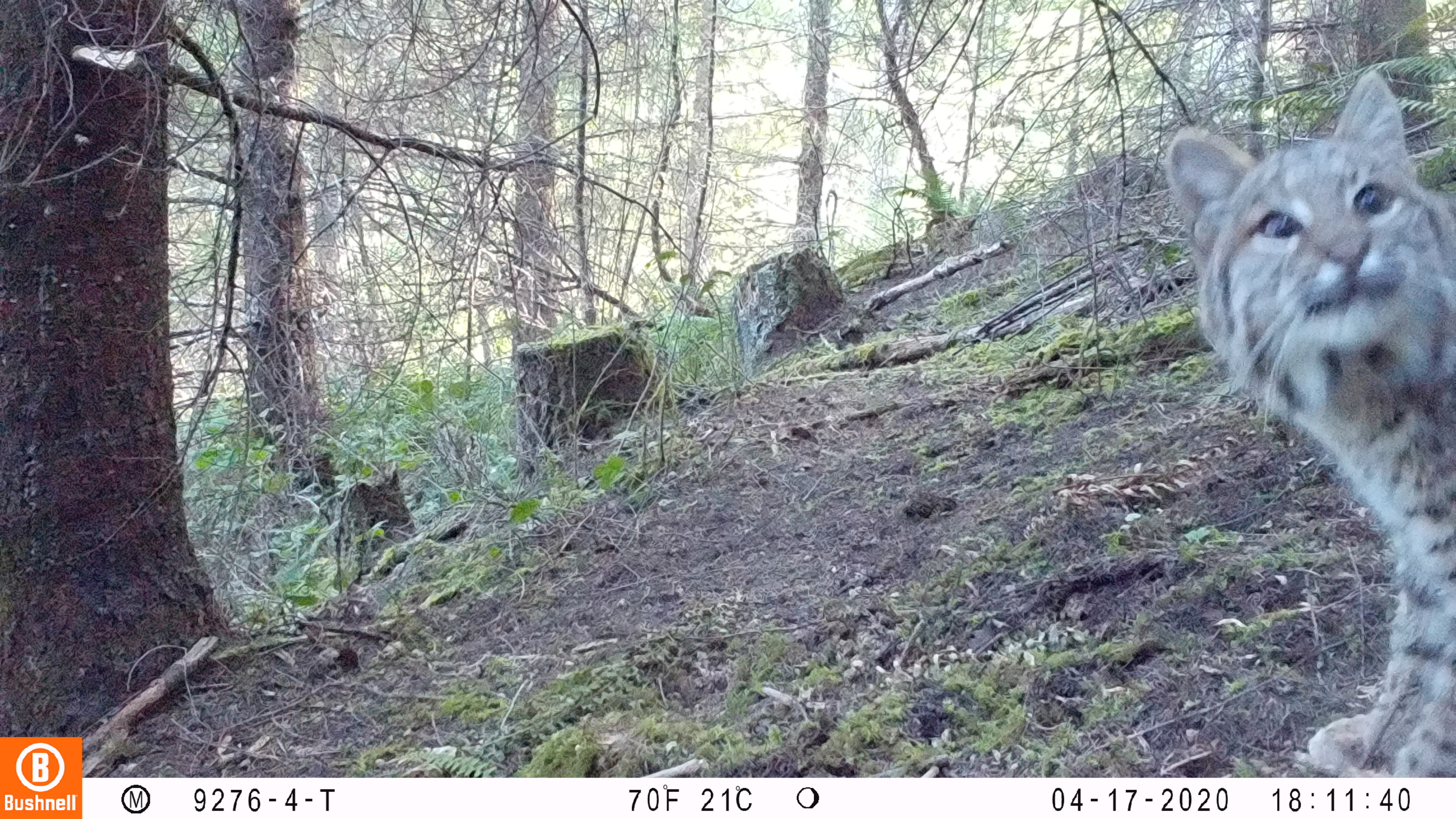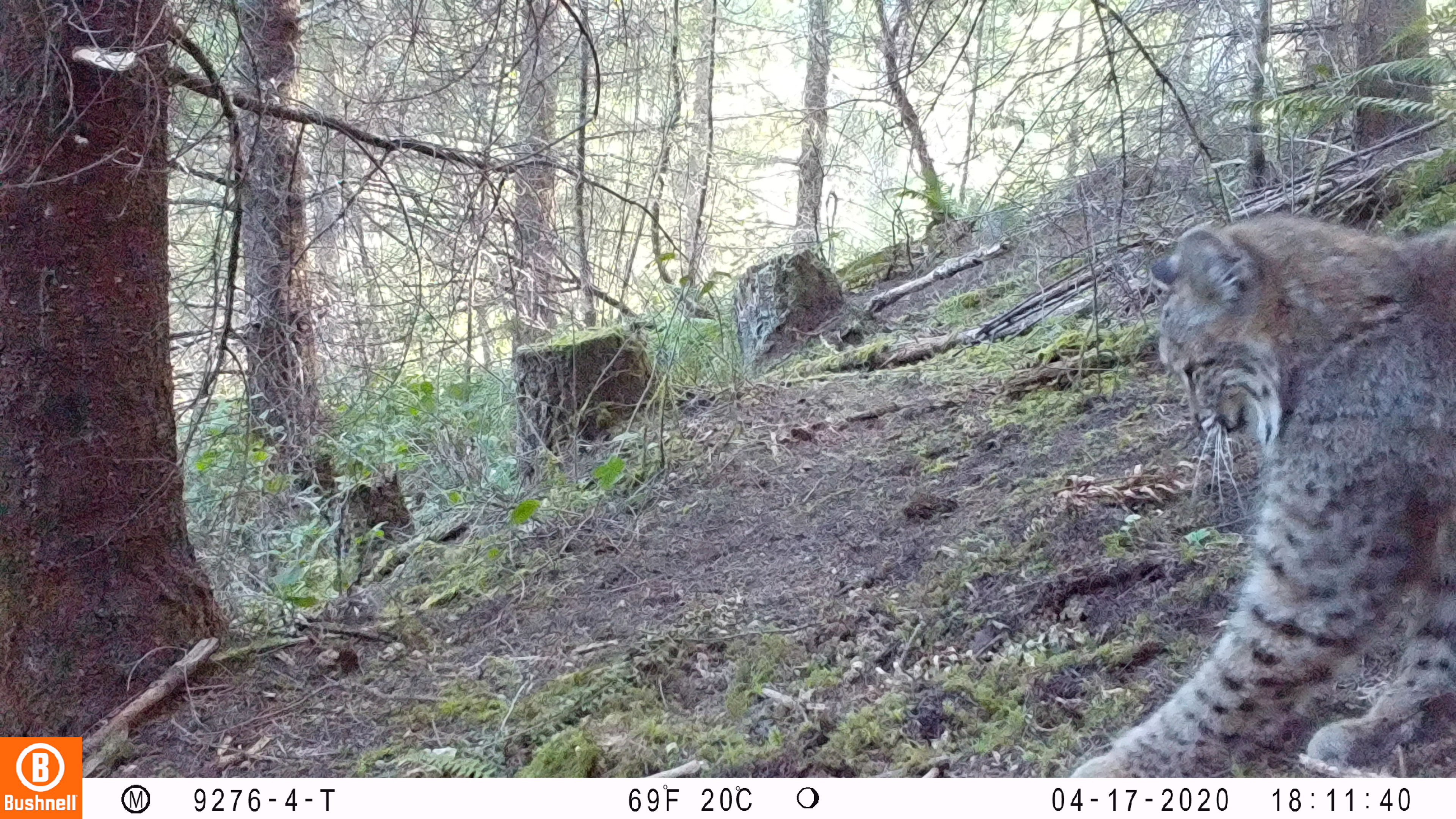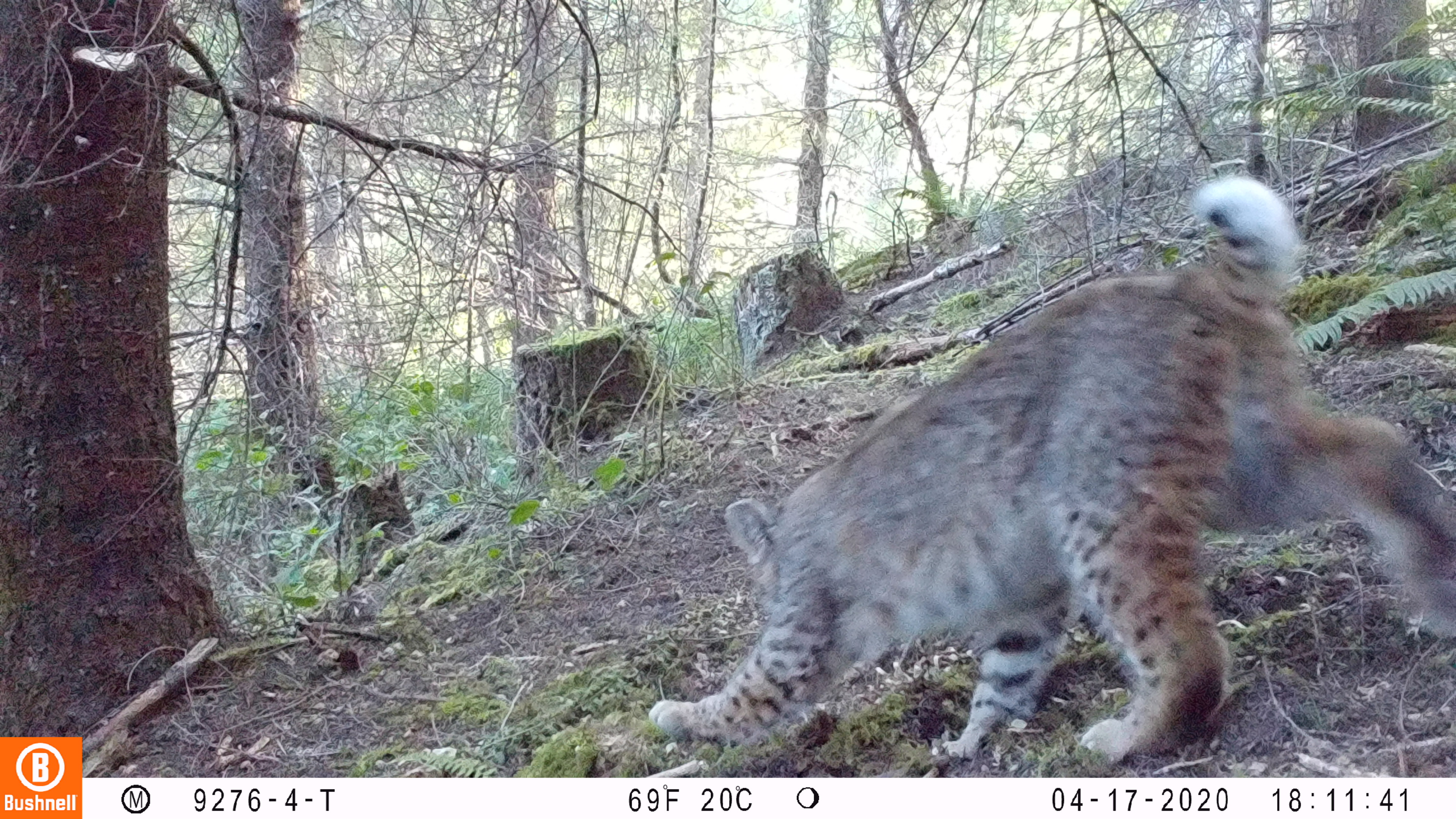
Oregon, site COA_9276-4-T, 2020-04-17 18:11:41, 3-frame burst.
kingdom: Animalia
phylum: Chordata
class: Mammalia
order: Carnivora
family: Felidae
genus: Lynx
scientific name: Lynx rufus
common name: bobcat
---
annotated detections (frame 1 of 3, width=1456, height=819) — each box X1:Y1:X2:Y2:
bobcat: 1151:53:1453:775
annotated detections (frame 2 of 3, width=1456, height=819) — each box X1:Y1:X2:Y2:
bobcat: 1039:201:1455:772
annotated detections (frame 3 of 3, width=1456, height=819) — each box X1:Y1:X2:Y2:
bobcat: 638:164:1455:766